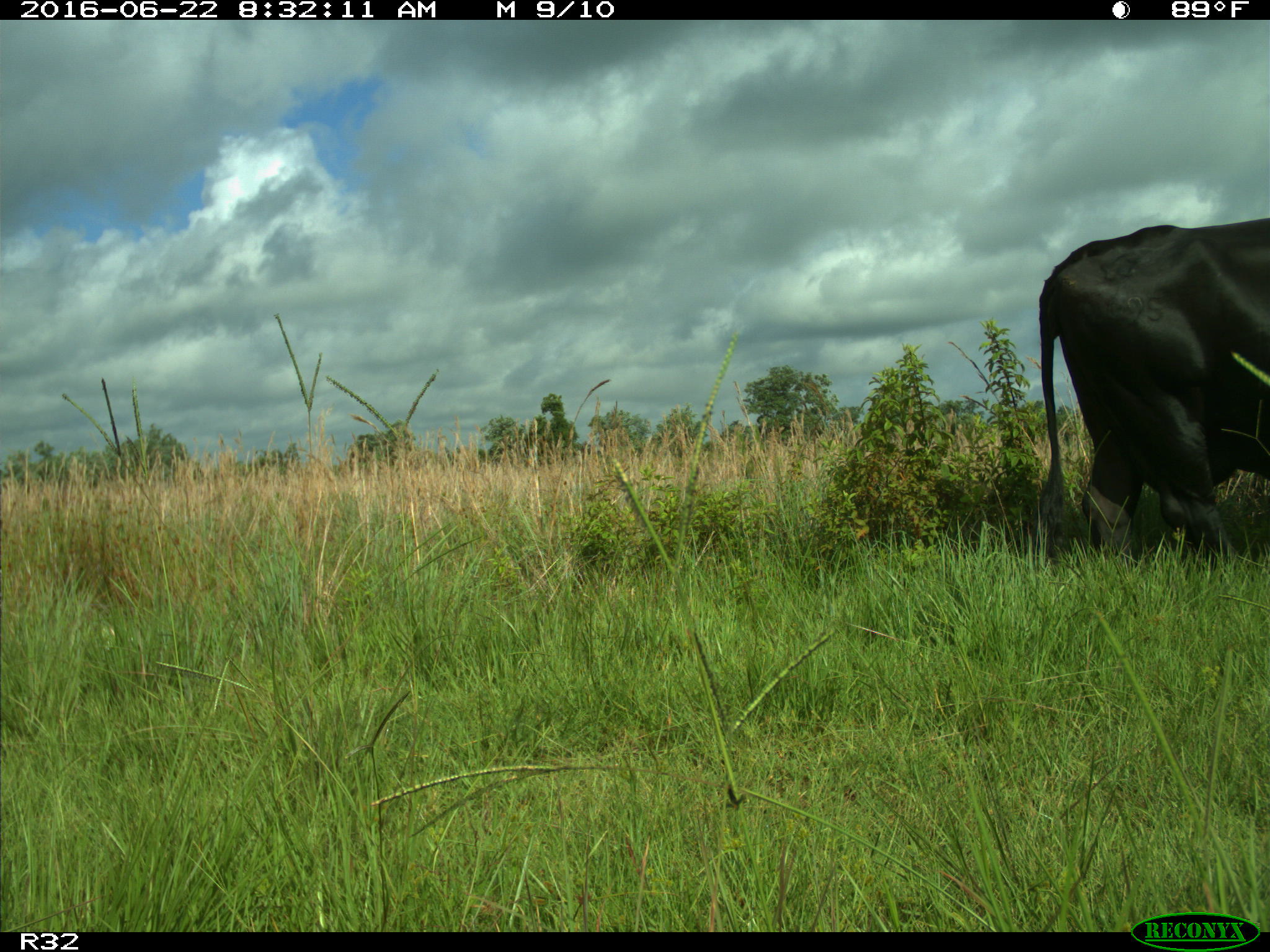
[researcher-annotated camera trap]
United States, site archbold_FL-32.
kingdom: Animalia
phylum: Chordata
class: Mammalia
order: Artiodactyla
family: Bovidae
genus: Bos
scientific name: Bos taurus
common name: domestic cow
Bos taurus (domestic cow).